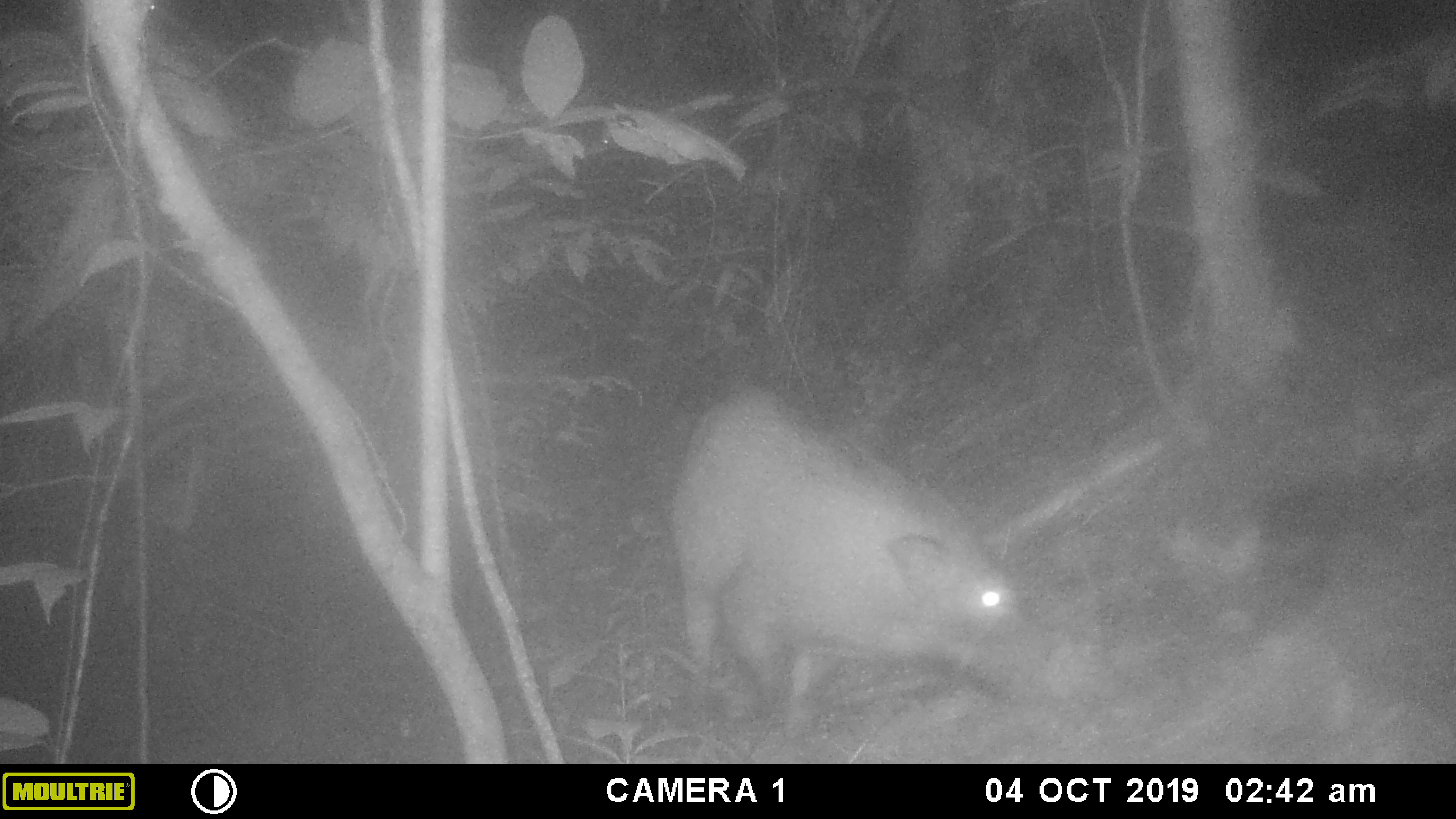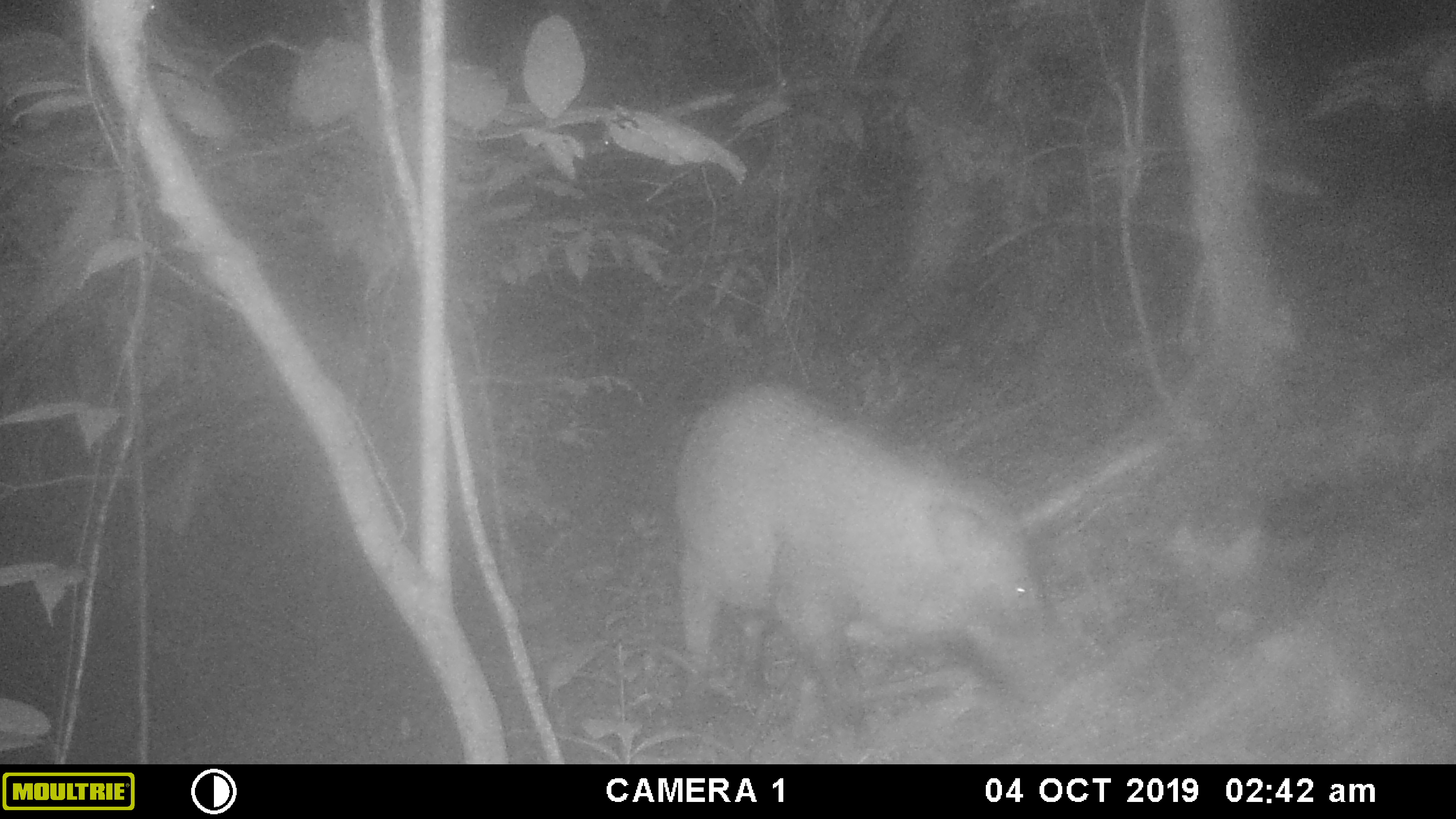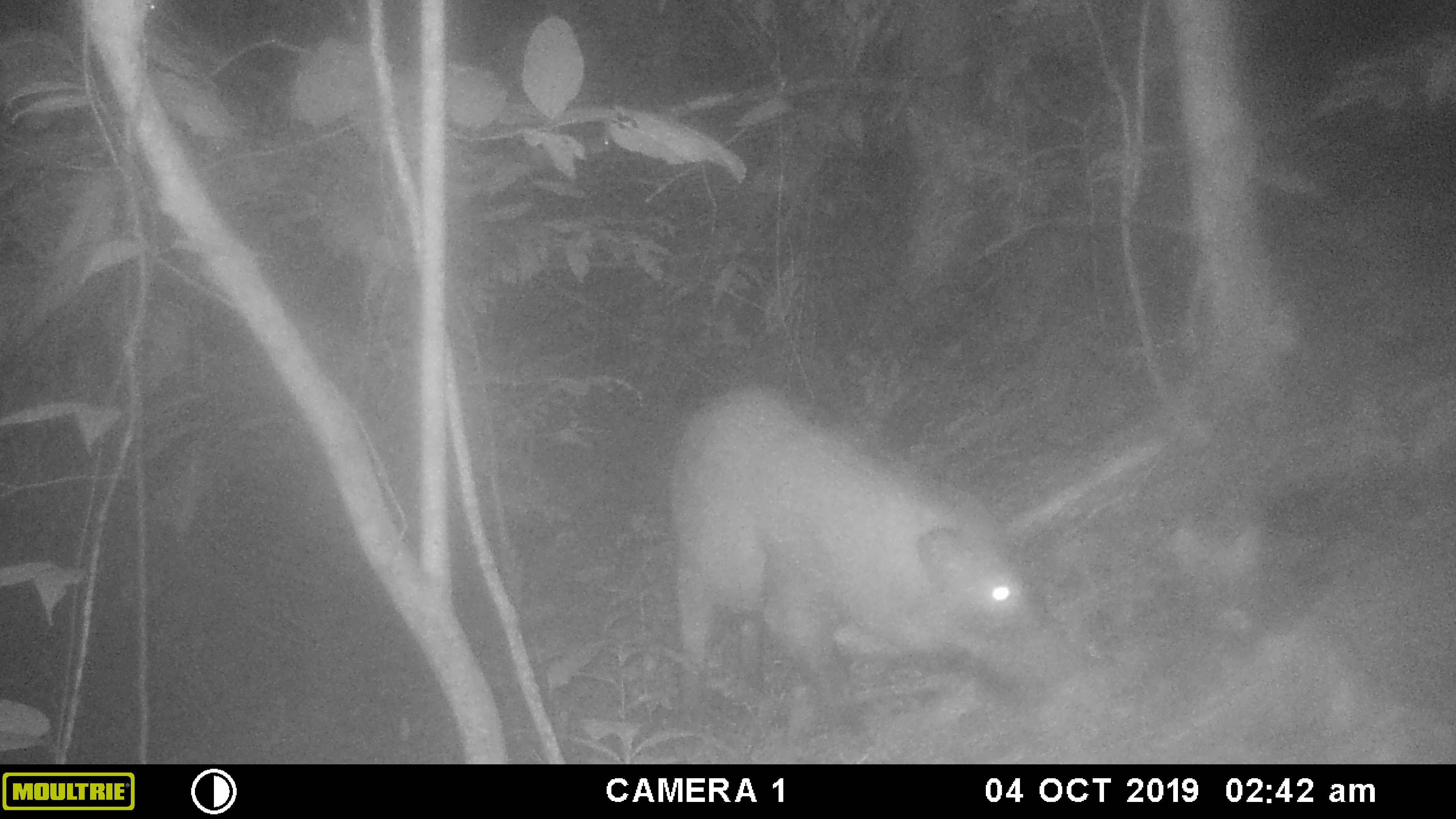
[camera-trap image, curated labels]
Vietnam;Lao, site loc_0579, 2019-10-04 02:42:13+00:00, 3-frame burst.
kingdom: Animalia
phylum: Chordata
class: Mammalia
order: Artiodactyla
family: Suidae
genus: Sus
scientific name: Sus scrofa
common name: eurasian wild pig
Eurasian wild pig (Sus scrofa). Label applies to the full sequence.